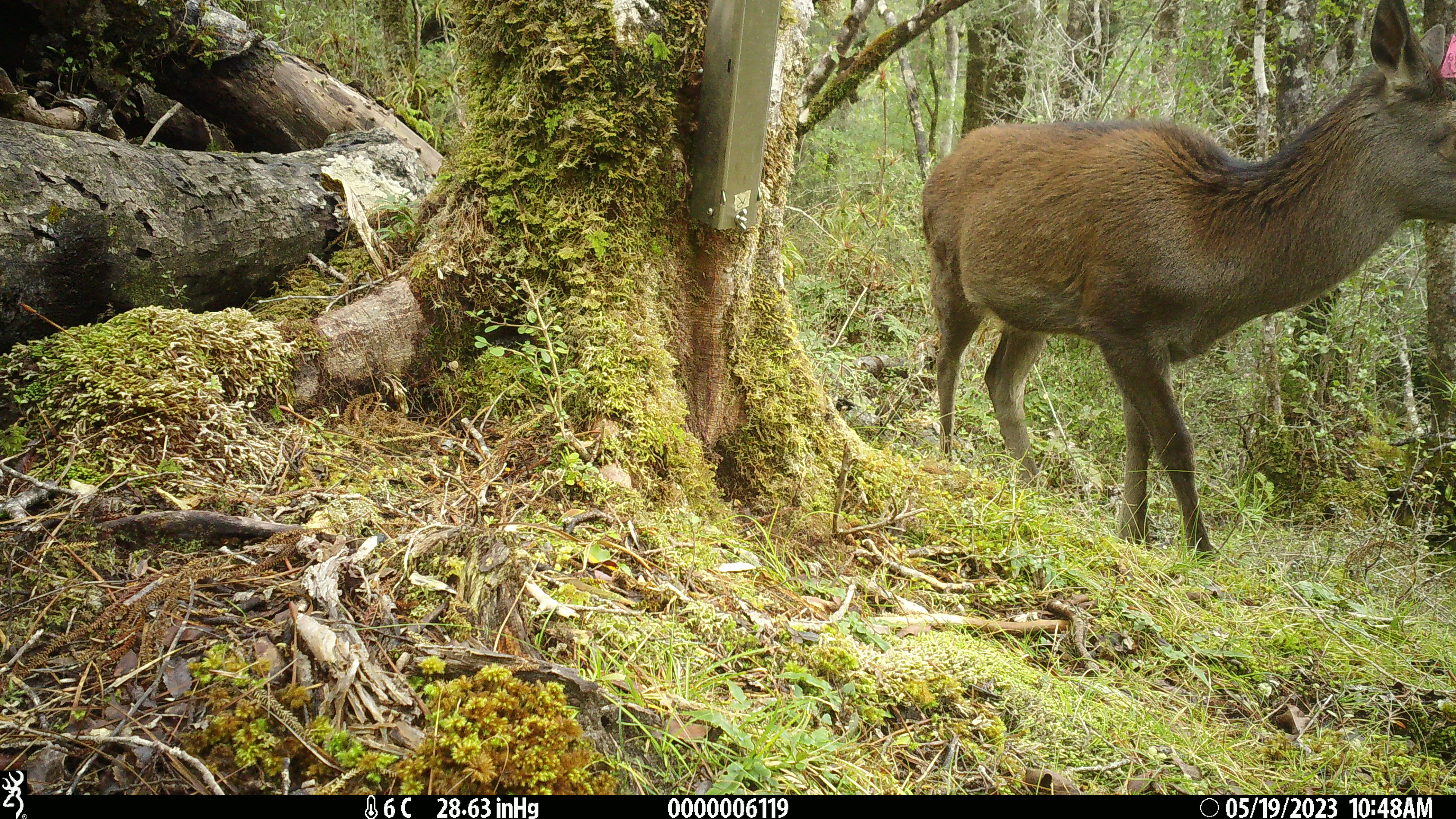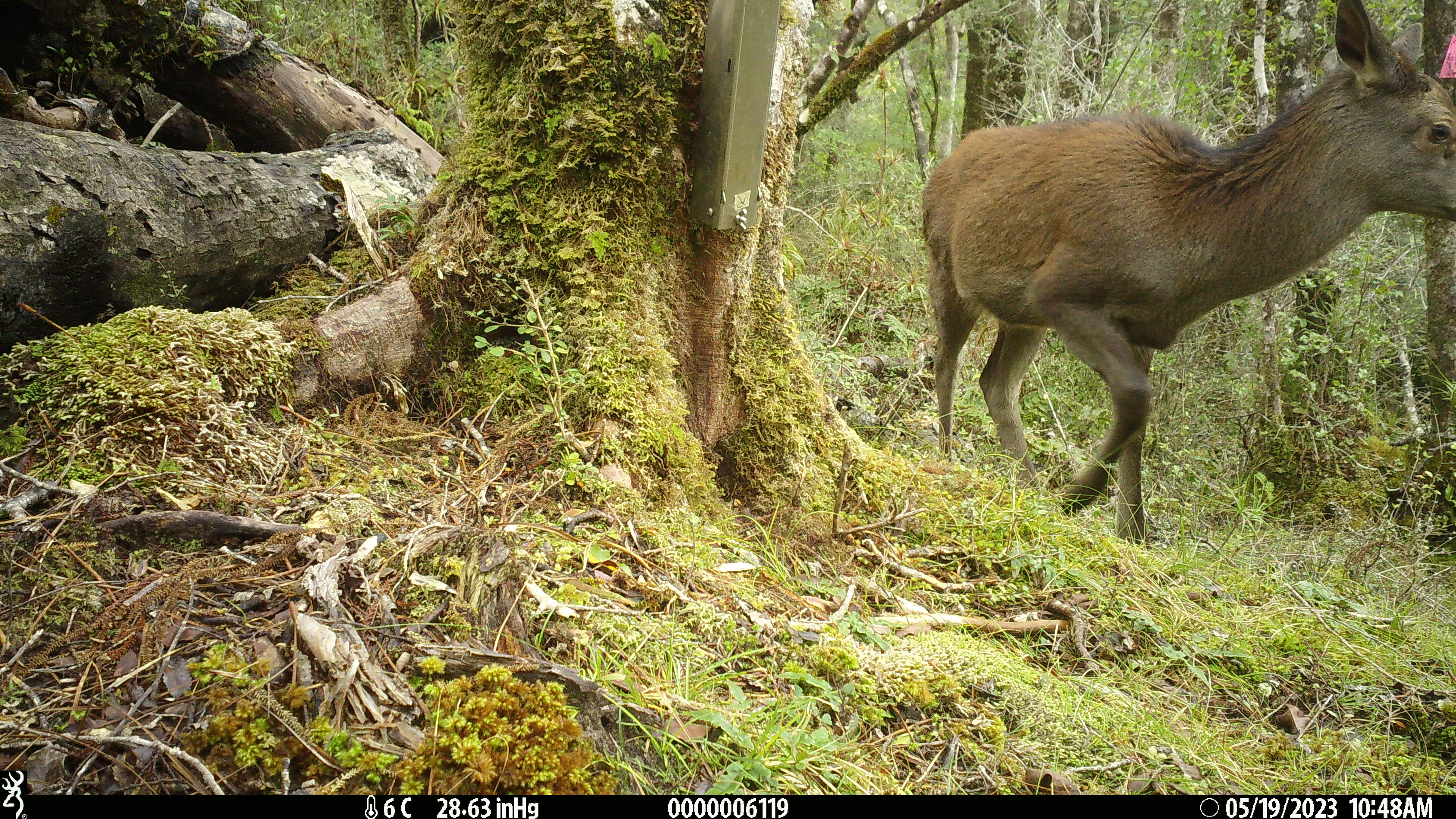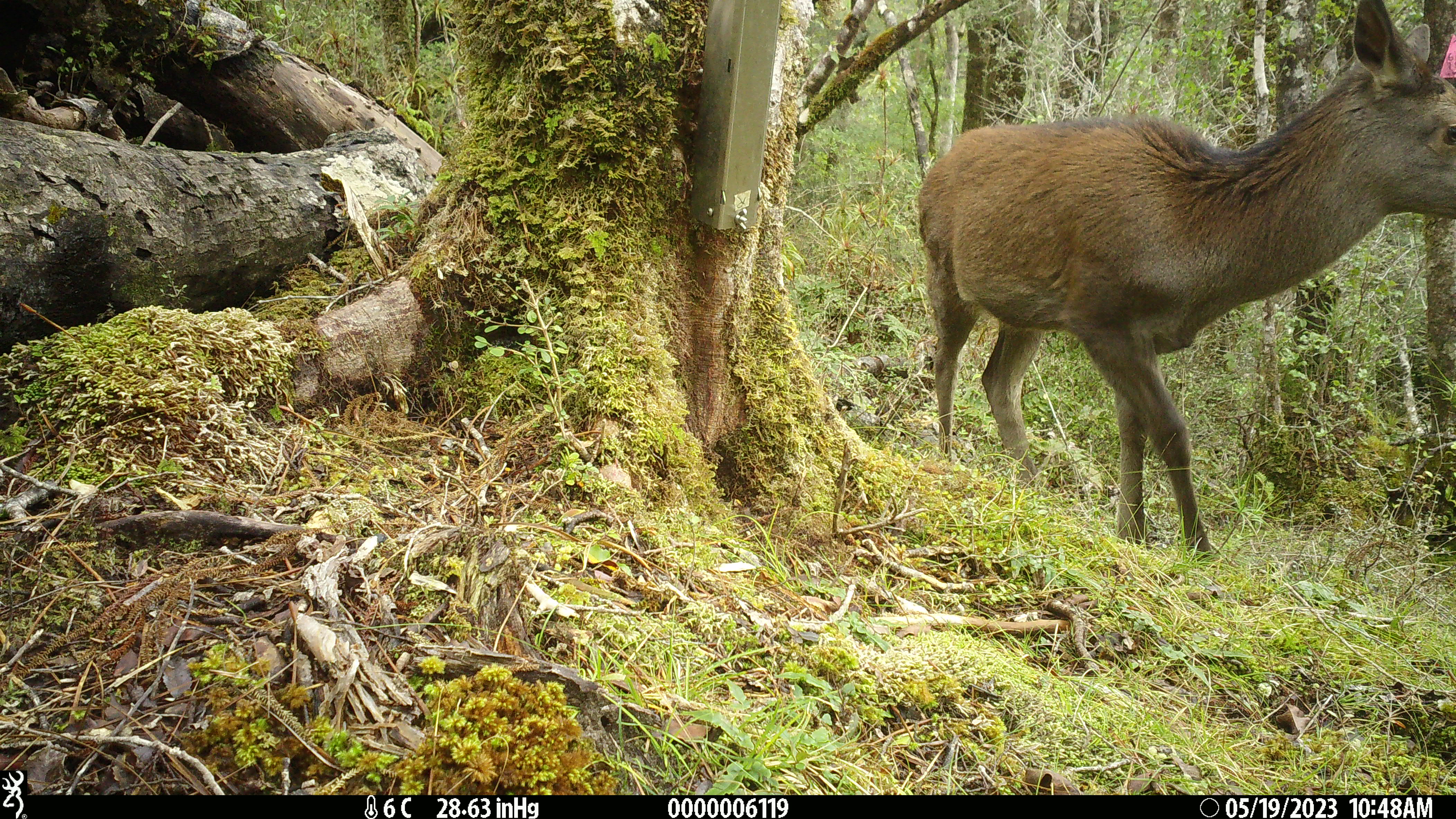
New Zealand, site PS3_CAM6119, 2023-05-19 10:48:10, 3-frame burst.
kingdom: Animalia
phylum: Chordata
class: Mammalia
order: Artiodactyla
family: Cervidae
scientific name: Cervidae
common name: deer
Deer (Cervidae).